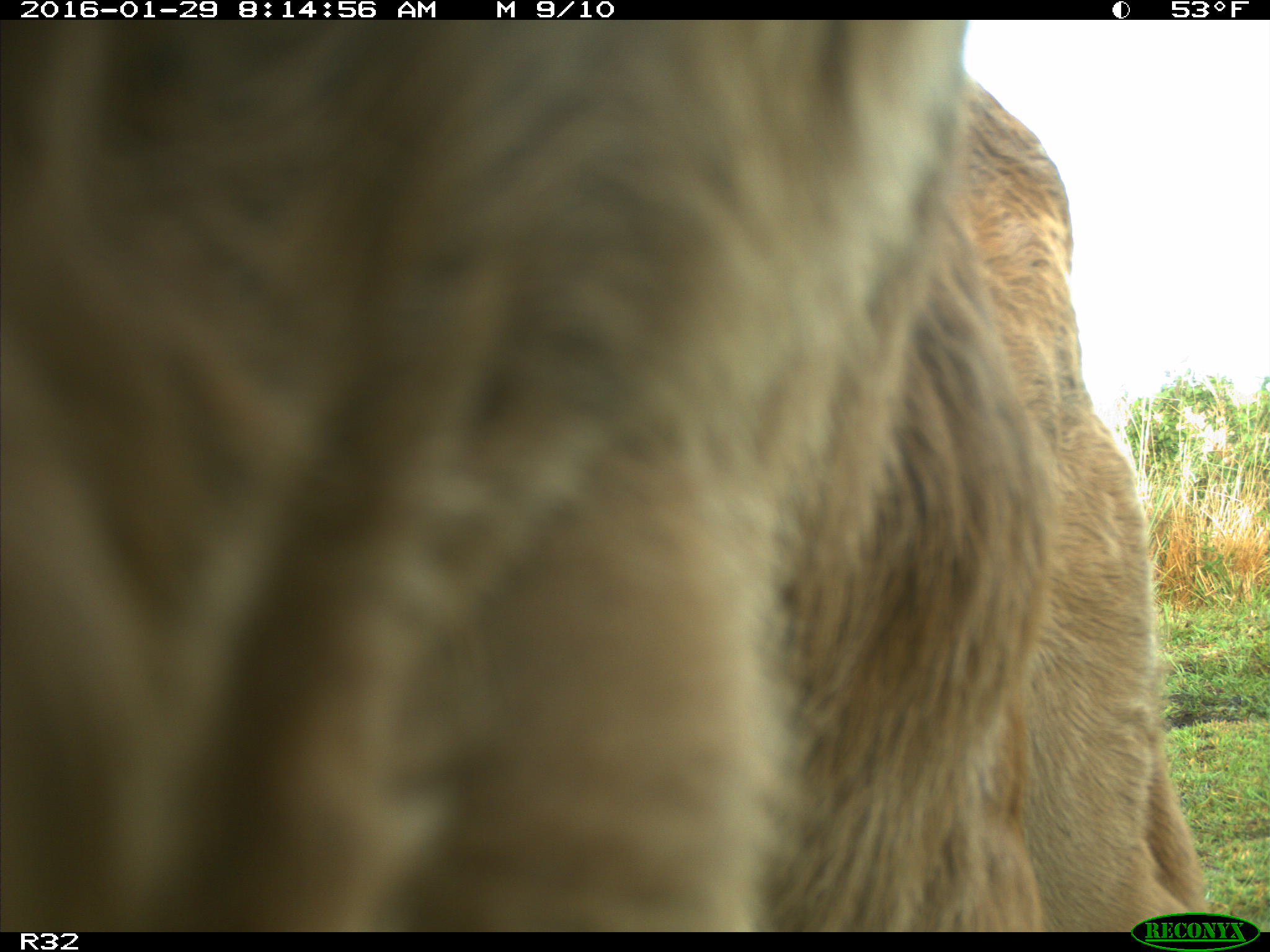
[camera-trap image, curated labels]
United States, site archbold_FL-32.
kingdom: Animalia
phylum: Chordata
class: Mammalia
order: Artiodactyla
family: Bovidae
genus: Bos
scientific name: Bos taurus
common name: domestic cow